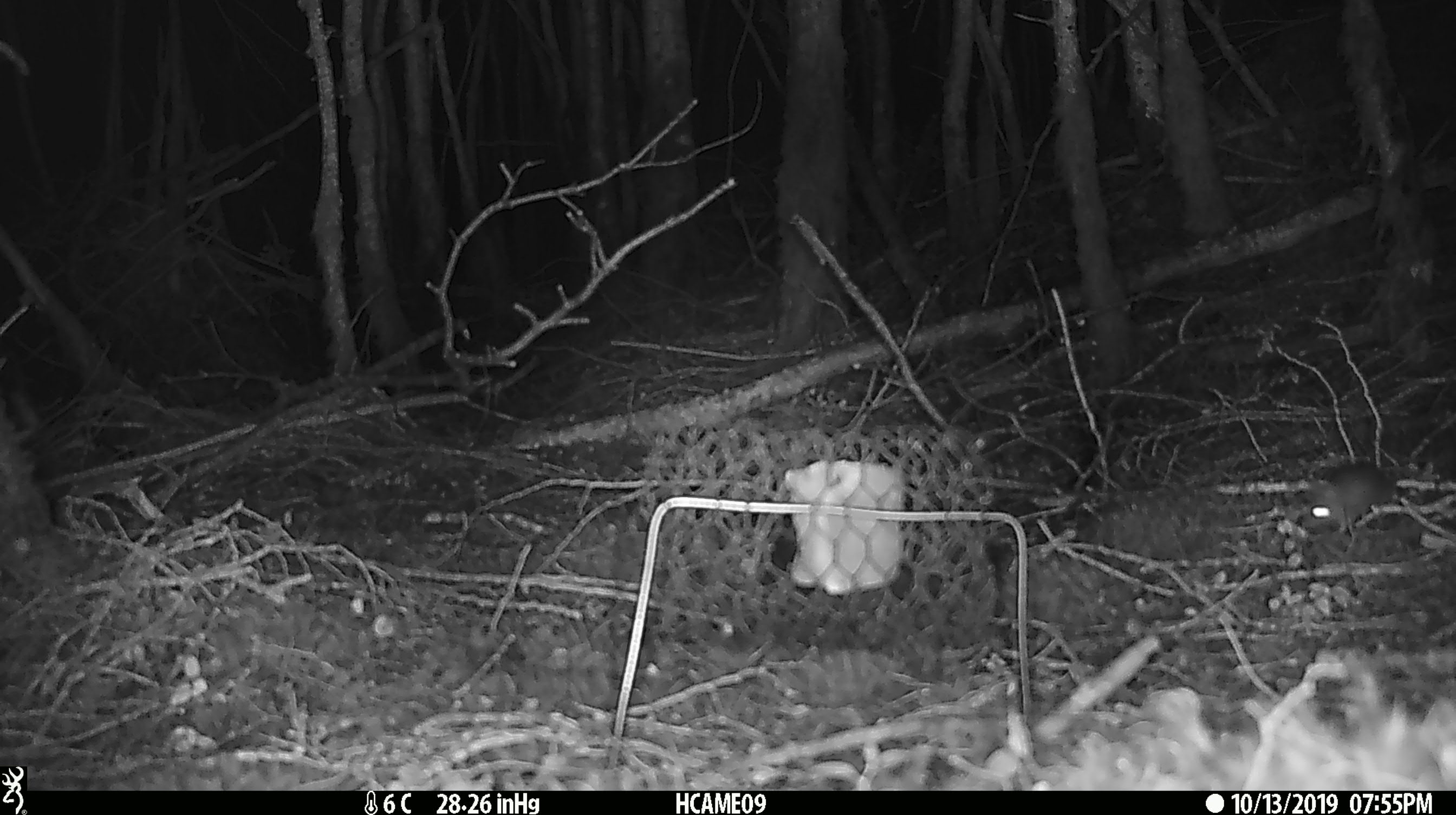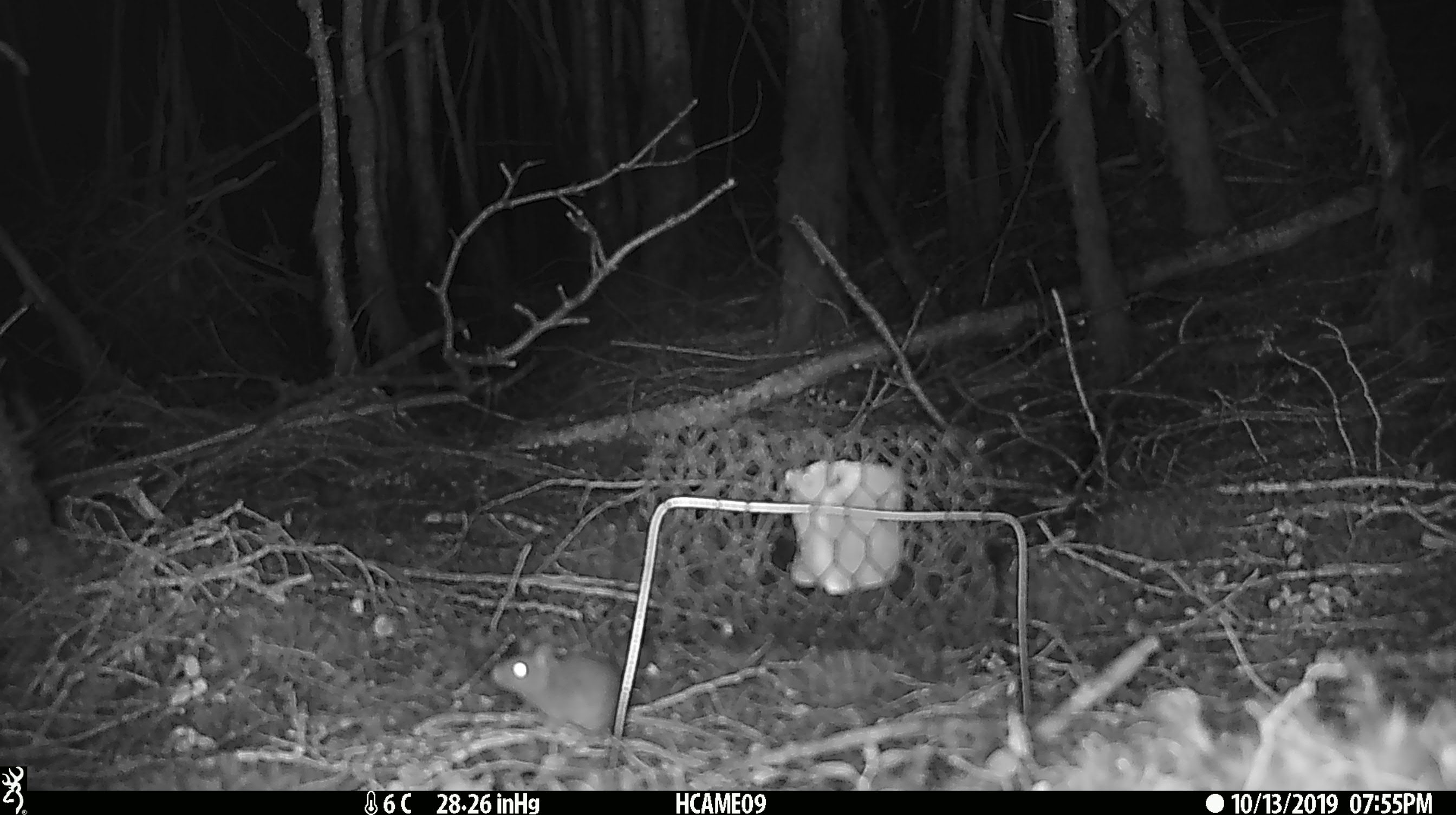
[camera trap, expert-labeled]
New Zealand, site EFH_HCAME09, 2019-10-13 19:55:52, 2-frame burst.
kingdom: Animalia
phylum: Chordata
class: Mammalia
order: Rodentia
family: Muridae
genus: Mus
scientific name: Mus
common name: mouse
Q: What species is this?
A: Mouse (Mus).